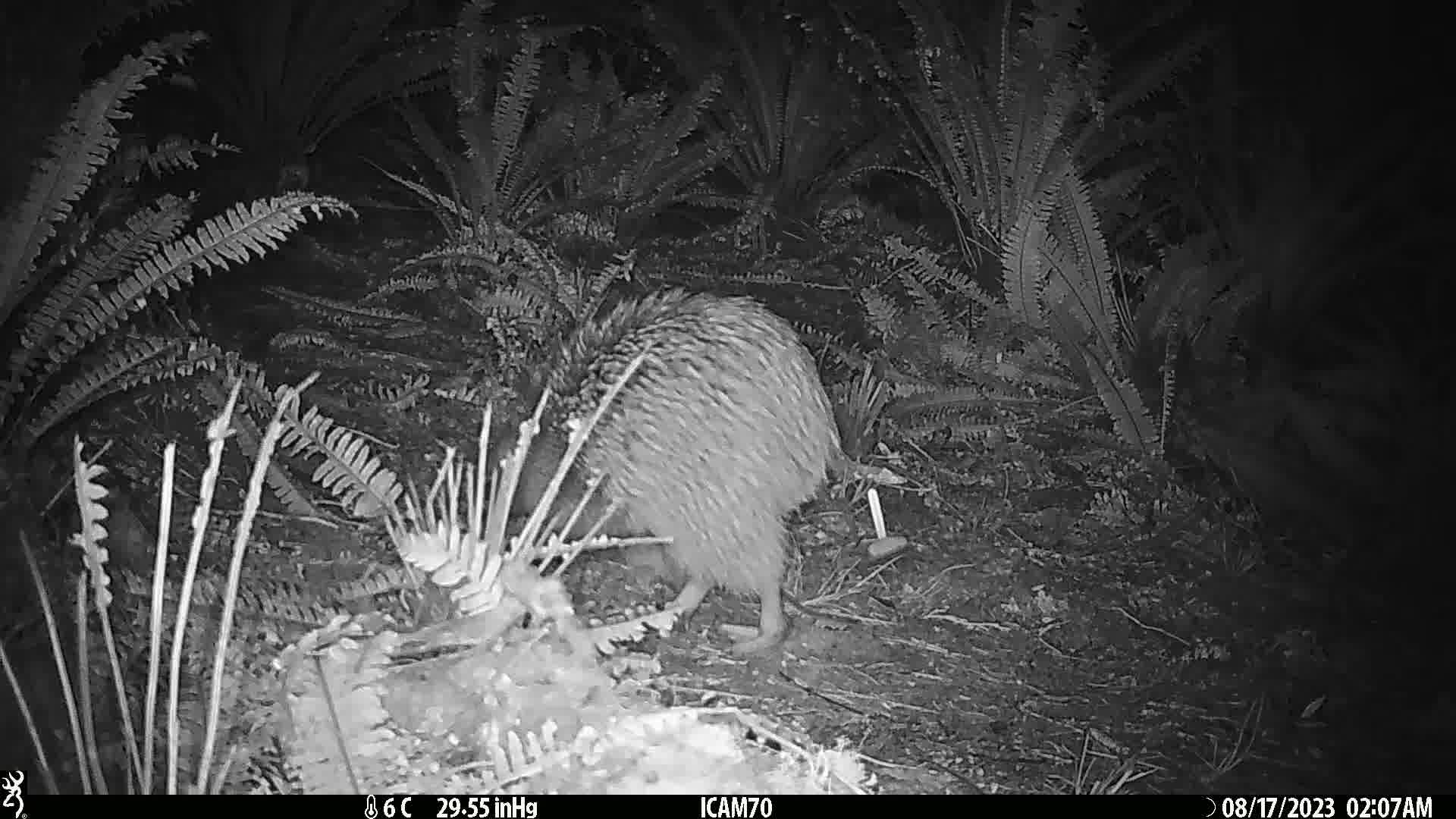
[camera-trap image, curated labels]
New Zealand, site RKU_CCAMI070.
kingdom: Animalia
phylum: Chordata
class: Aves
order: Apterygiformes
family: Apterygidae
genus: Apteryx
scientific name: Apteryx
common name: kiwi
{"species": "kiwi (Apteryx)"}